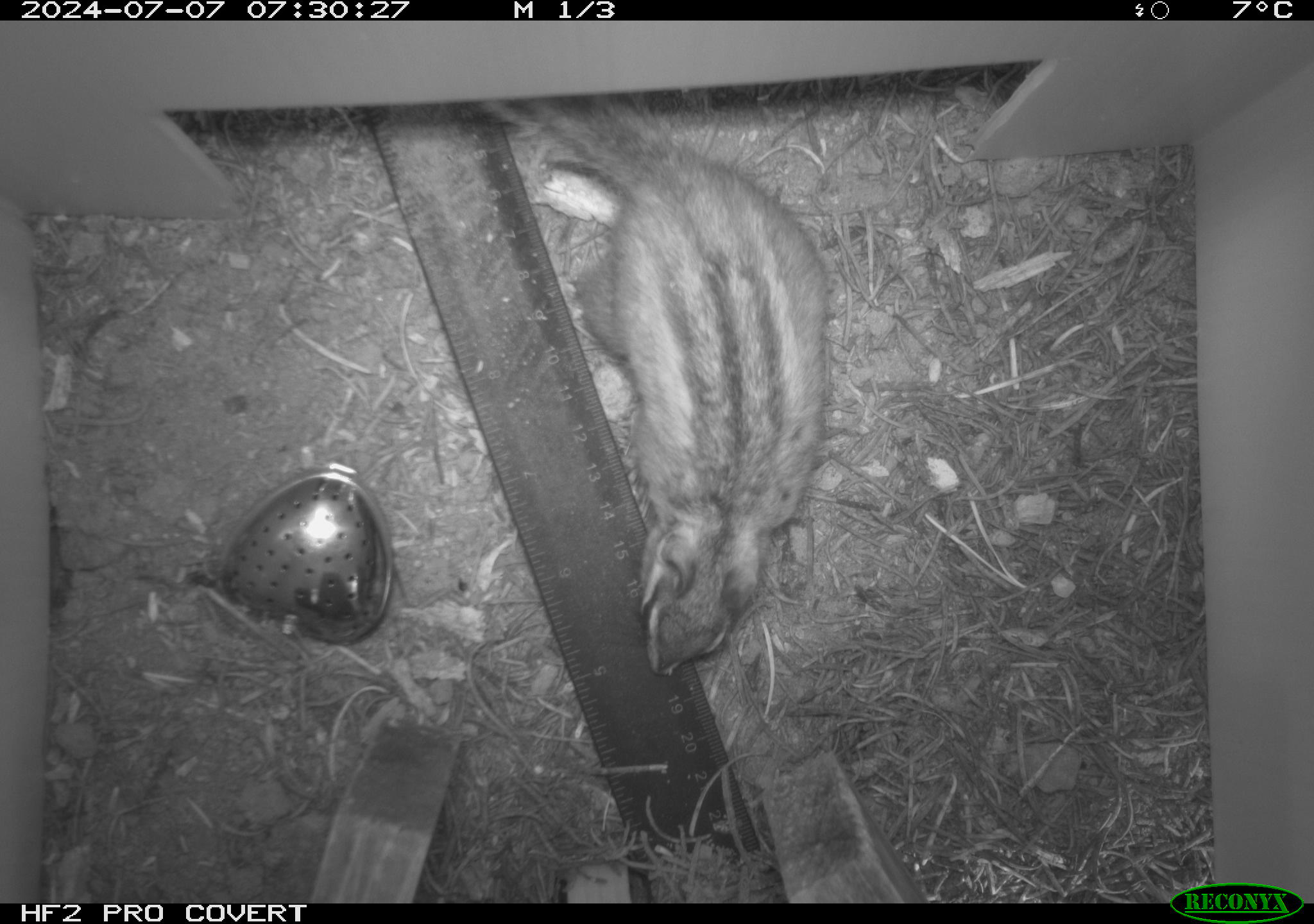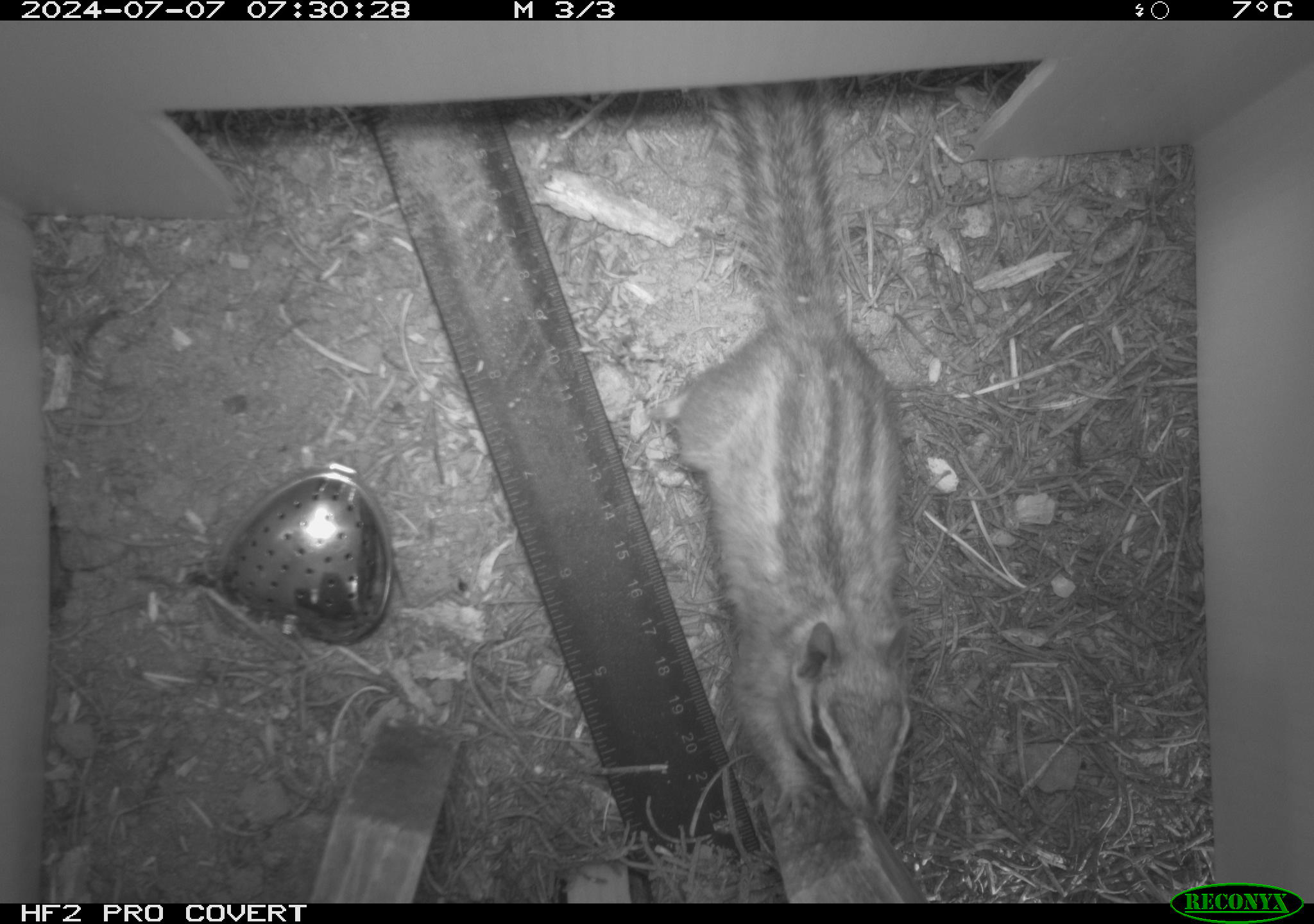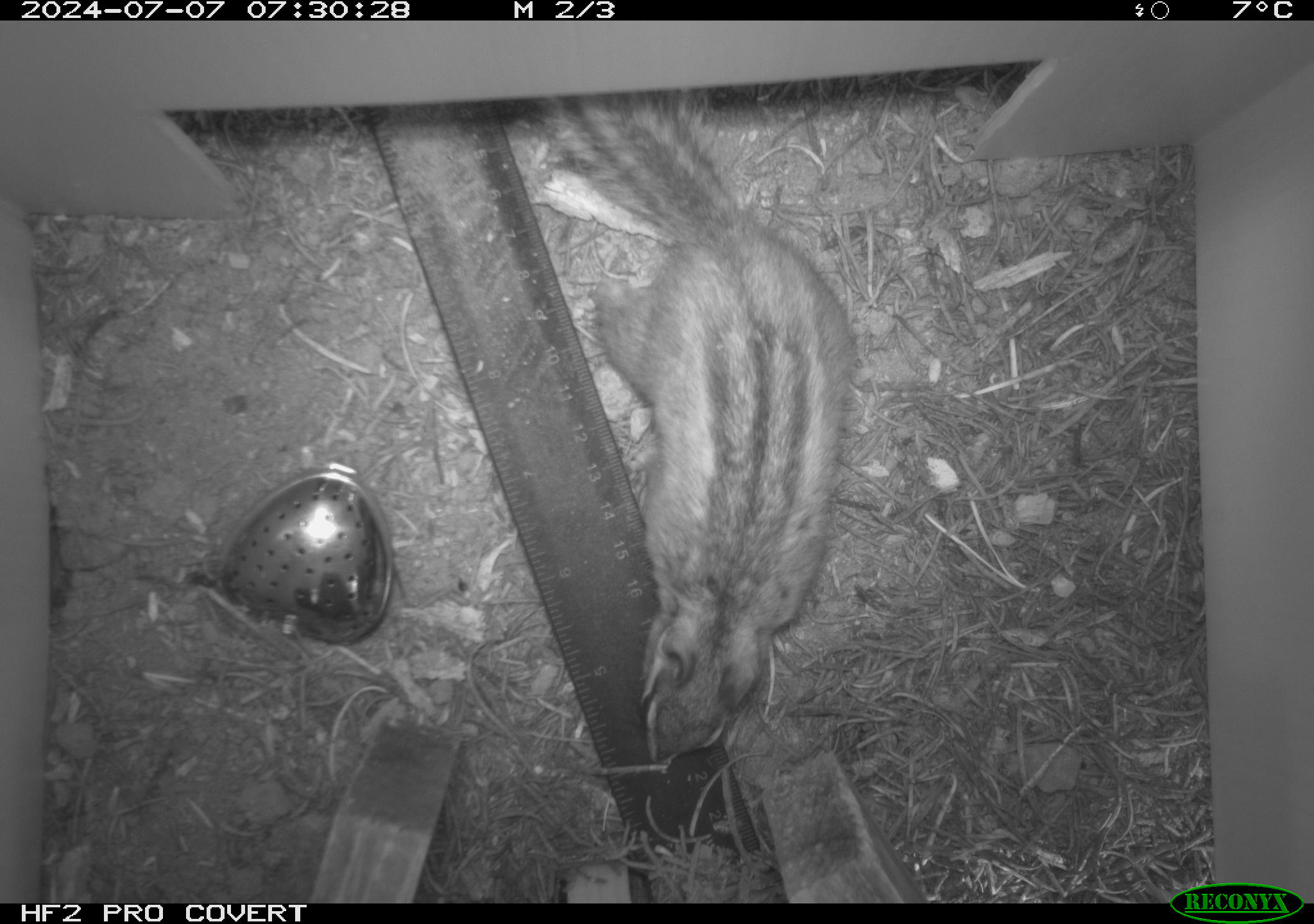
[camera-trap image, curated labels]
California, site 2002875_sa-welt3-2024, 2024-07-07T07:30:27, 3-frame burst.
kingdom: Animalia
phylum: Chordata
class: Mammalia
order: Rodentia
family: Sciuridae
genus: Neotamias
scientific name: Neotamias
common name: western chipmunks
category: neotamias species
Neotamias species (western chipmunks) (Neotamias).